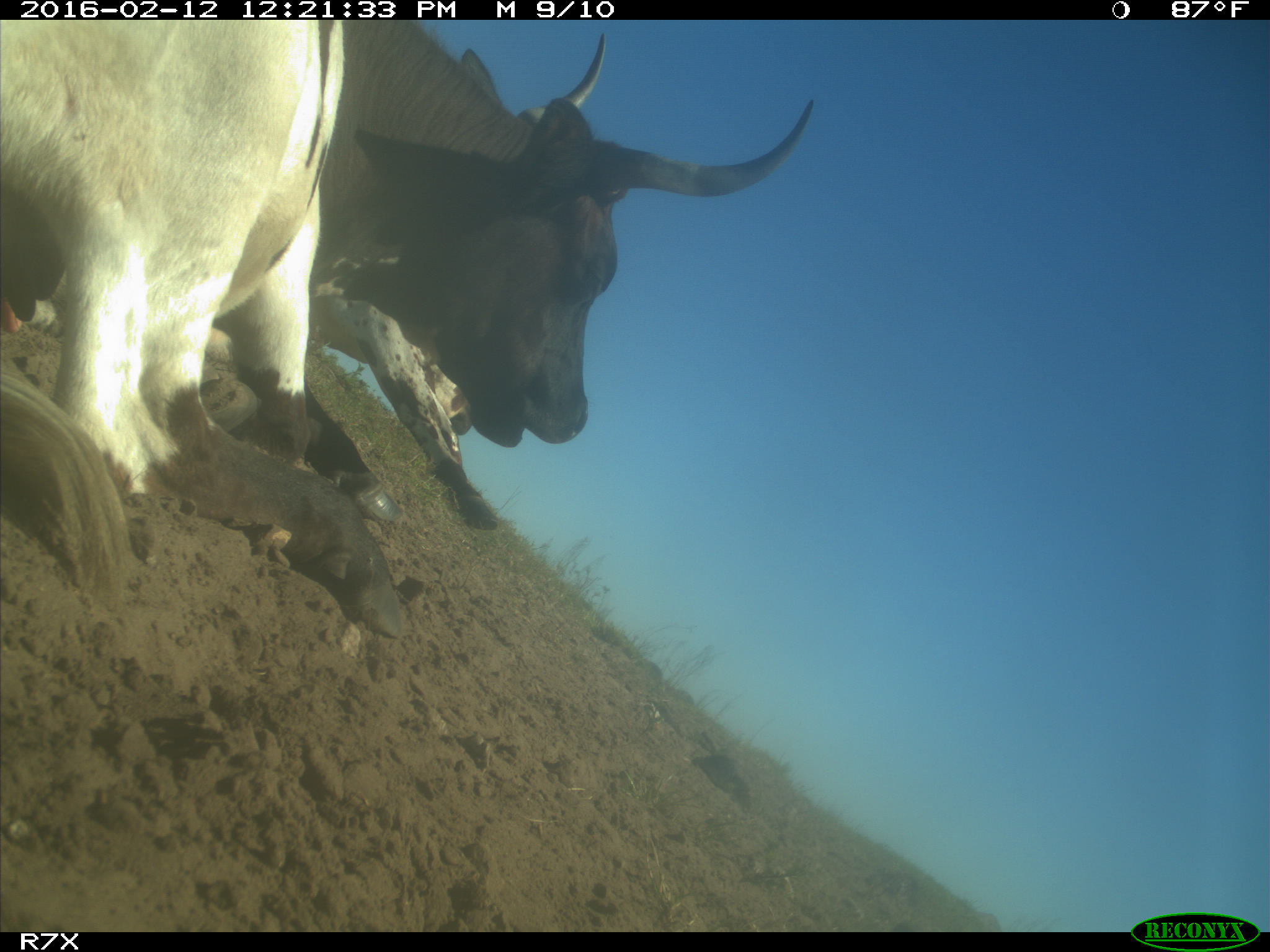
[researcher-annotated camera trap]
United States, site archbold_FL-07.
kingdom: Animalia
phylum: Chordata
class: Mammalia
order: Artiodactyla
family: Bovidae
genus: Bos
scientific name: Bos taurus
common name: domestic cow